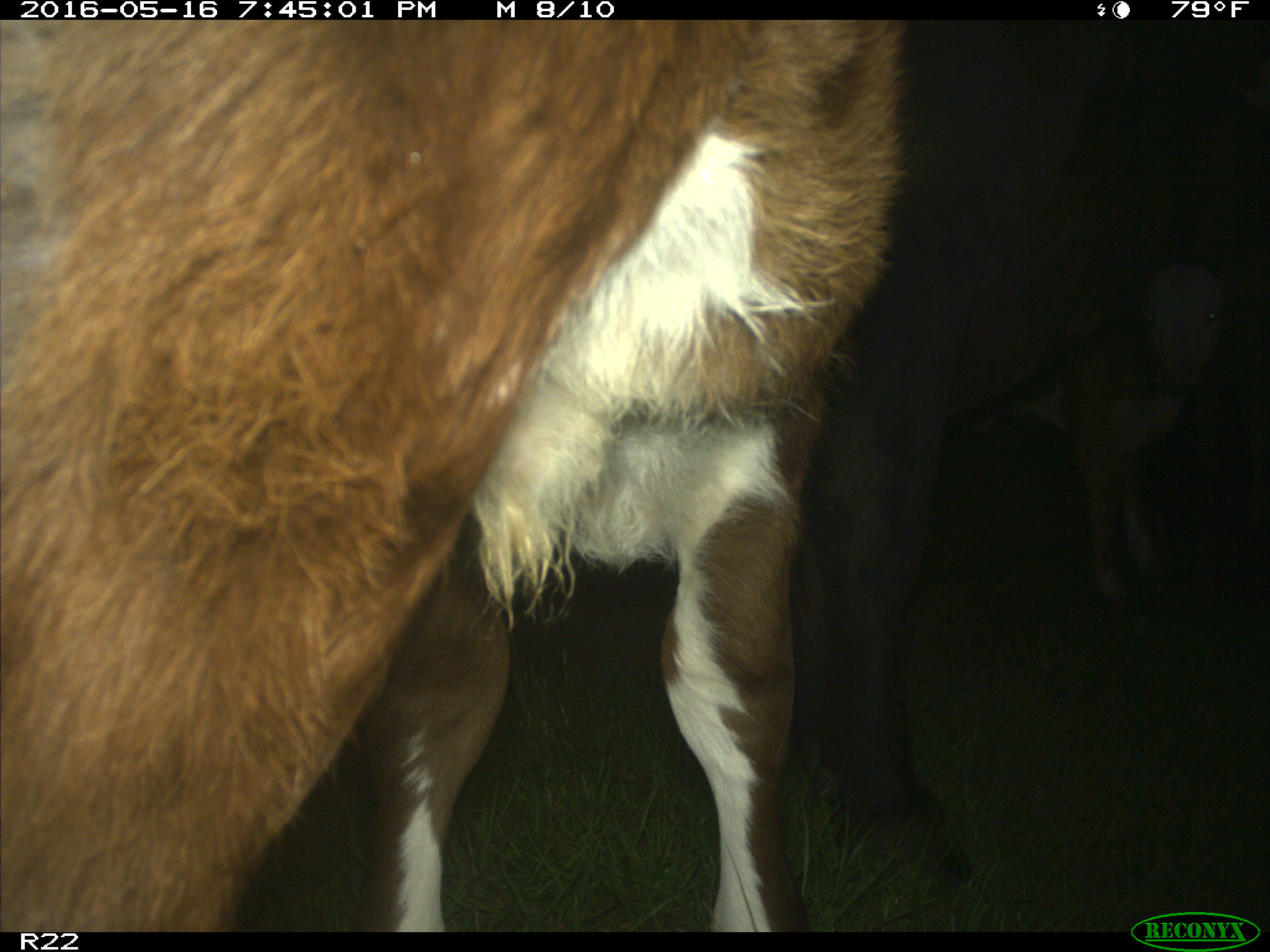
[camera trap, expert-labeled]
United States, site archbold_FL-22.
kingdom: Animalia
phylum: Chordata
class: Mammalia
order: Artiodactyla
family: Bovidae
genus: Bos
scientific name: Bos taurus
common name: domestic cow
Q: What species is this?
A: Bos taurus (domestic cow).